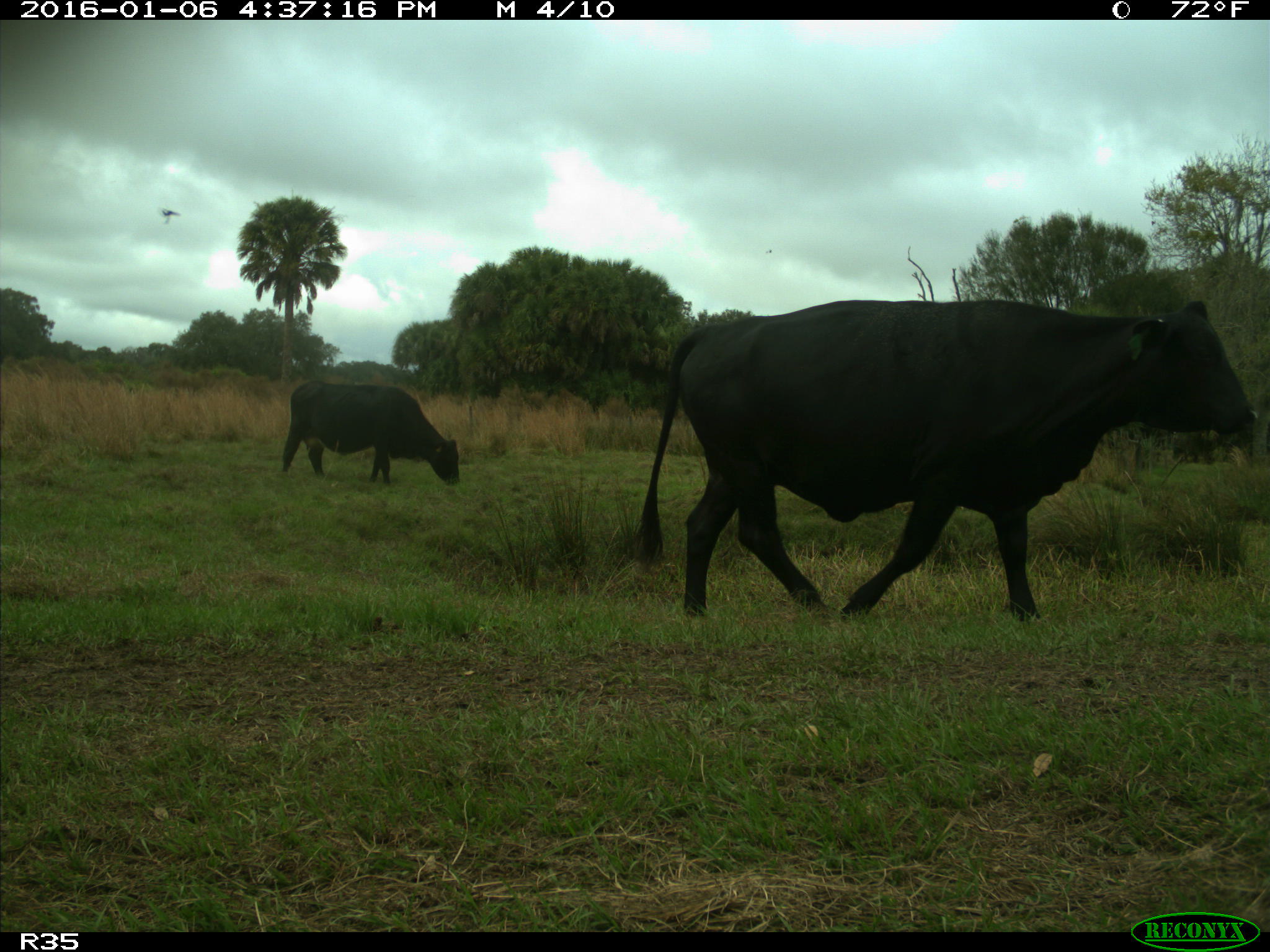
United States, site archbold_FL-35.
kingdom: Animalia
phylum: Chordata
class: Mammalia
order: Artiodactyla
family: Bovidae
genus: Bos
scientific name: Bos taurus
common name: domestic cow